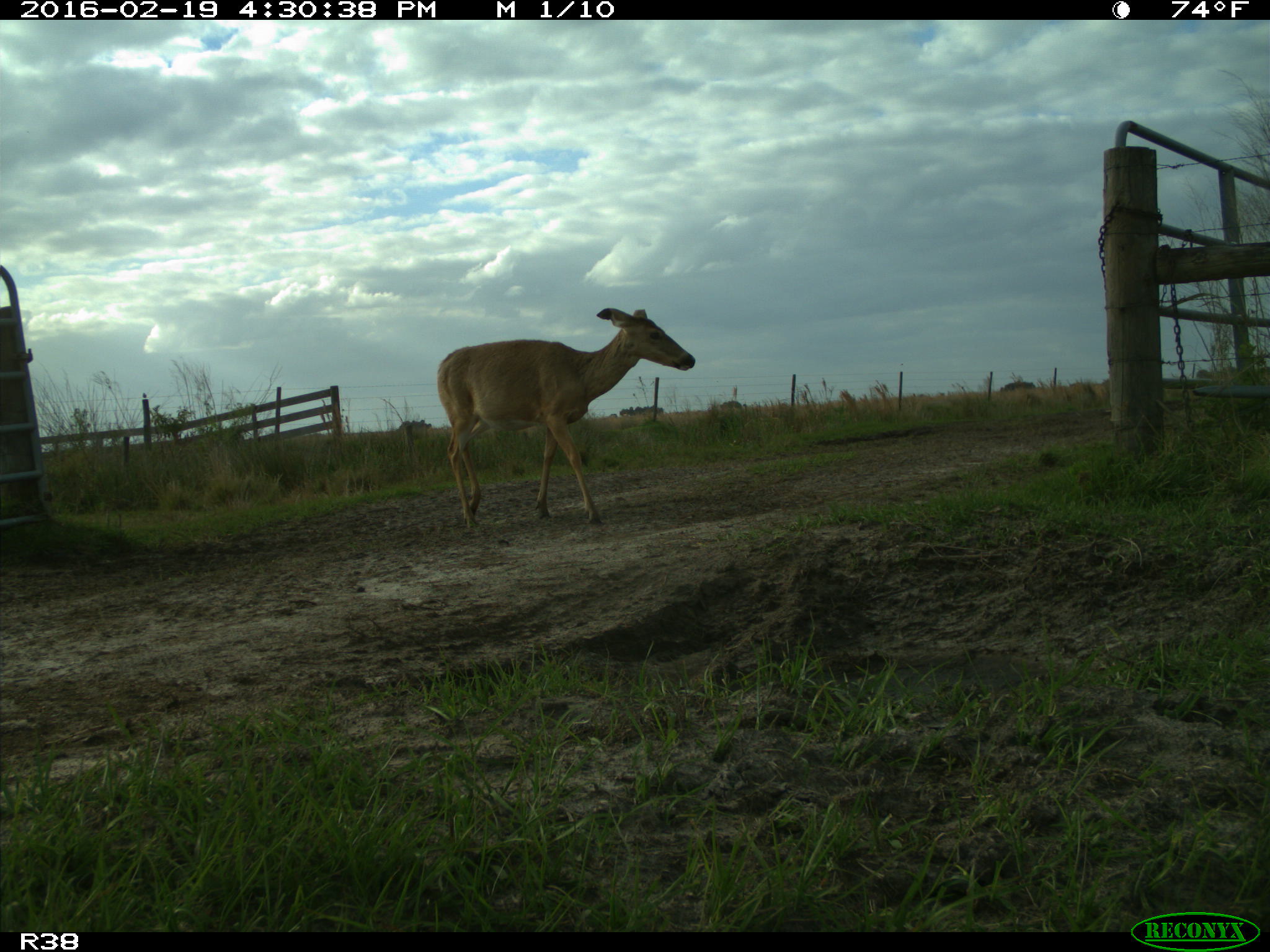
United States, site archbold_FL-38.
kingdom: Animalia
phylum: Chordata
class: Mammalia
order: Artiodactyla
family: Cervidae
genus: Odocoileus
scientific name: Odocoileus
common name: deer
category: unidentified deer